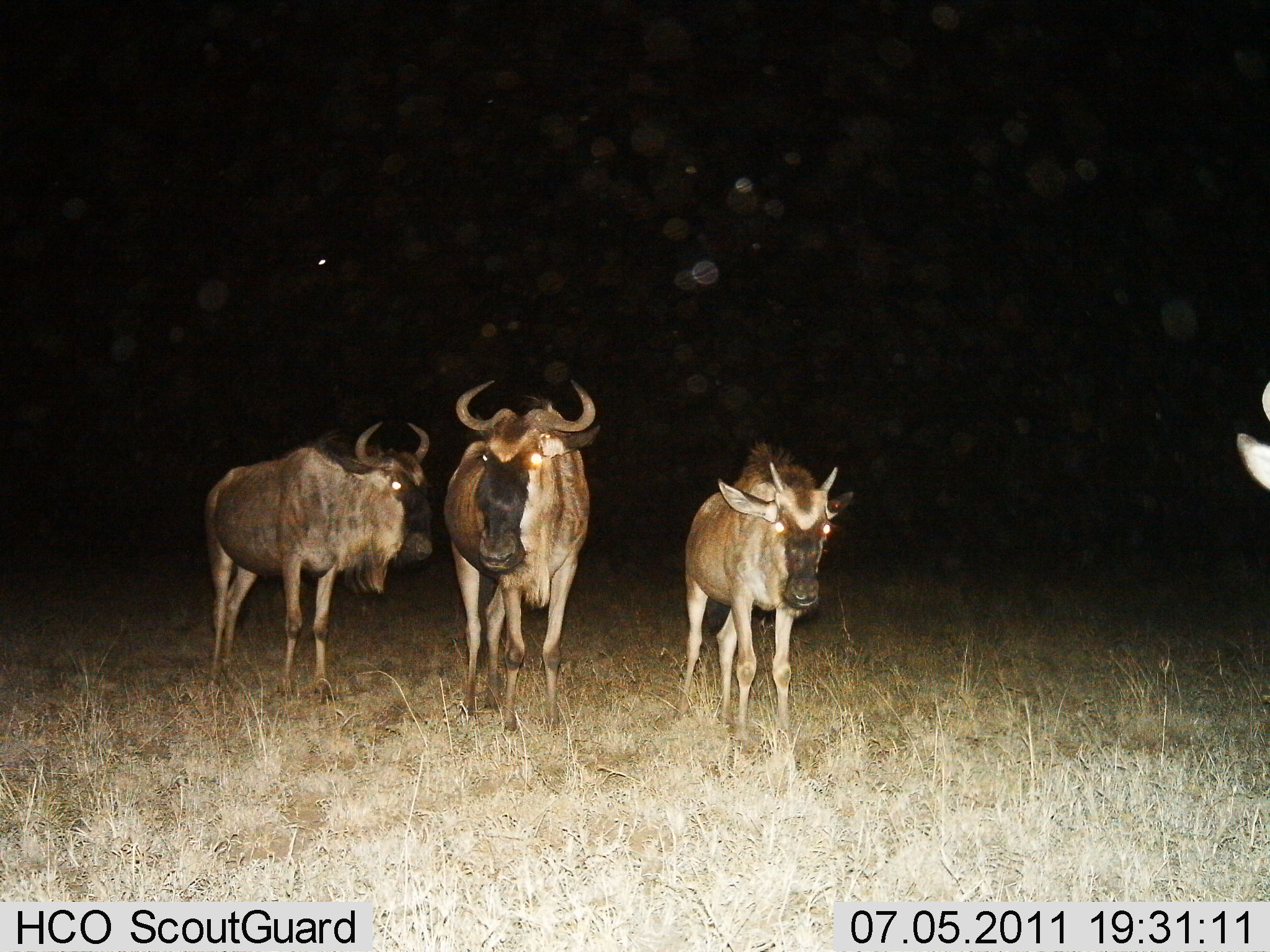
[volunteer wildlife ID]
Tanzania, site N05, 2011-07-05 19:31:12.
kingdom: Animalia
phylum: Chordata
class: Mammalia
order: Artiodactyla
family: Bovidae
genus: Connochaetes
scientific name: Connochaetes taurinus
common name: blue wildebeest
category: wildebeest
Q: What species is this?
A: Wildebeest (blue wildebeest) (Connochaetes taurinus).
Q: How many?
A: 4.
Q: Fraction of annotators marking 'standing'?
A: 100%.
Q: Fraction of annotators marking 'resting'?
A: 0%.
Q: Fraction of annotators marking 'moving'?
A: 0%.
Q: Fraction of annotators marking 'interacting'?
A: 0%.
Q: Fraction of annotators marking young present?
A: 20%.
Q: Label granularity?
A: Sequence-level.